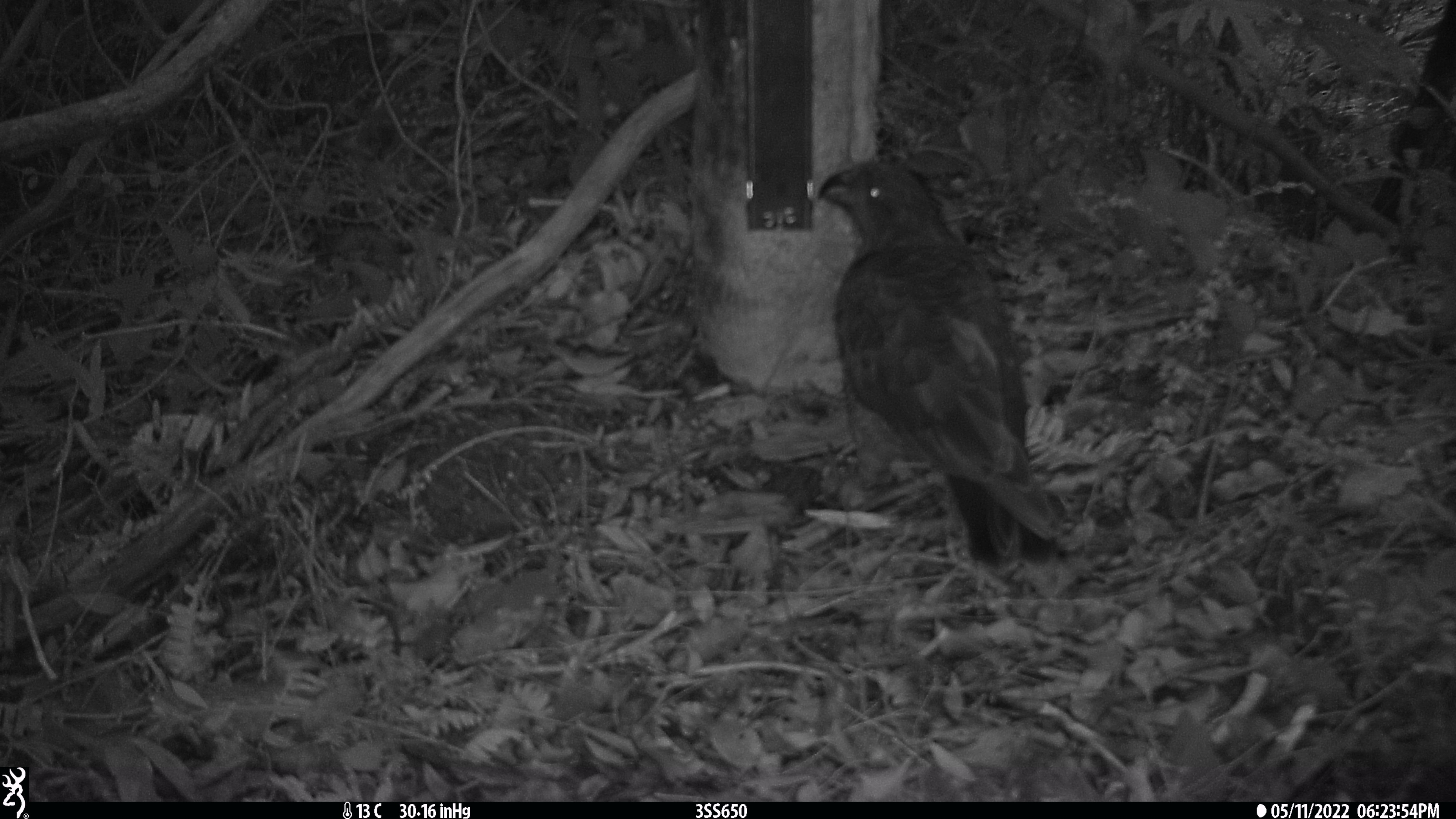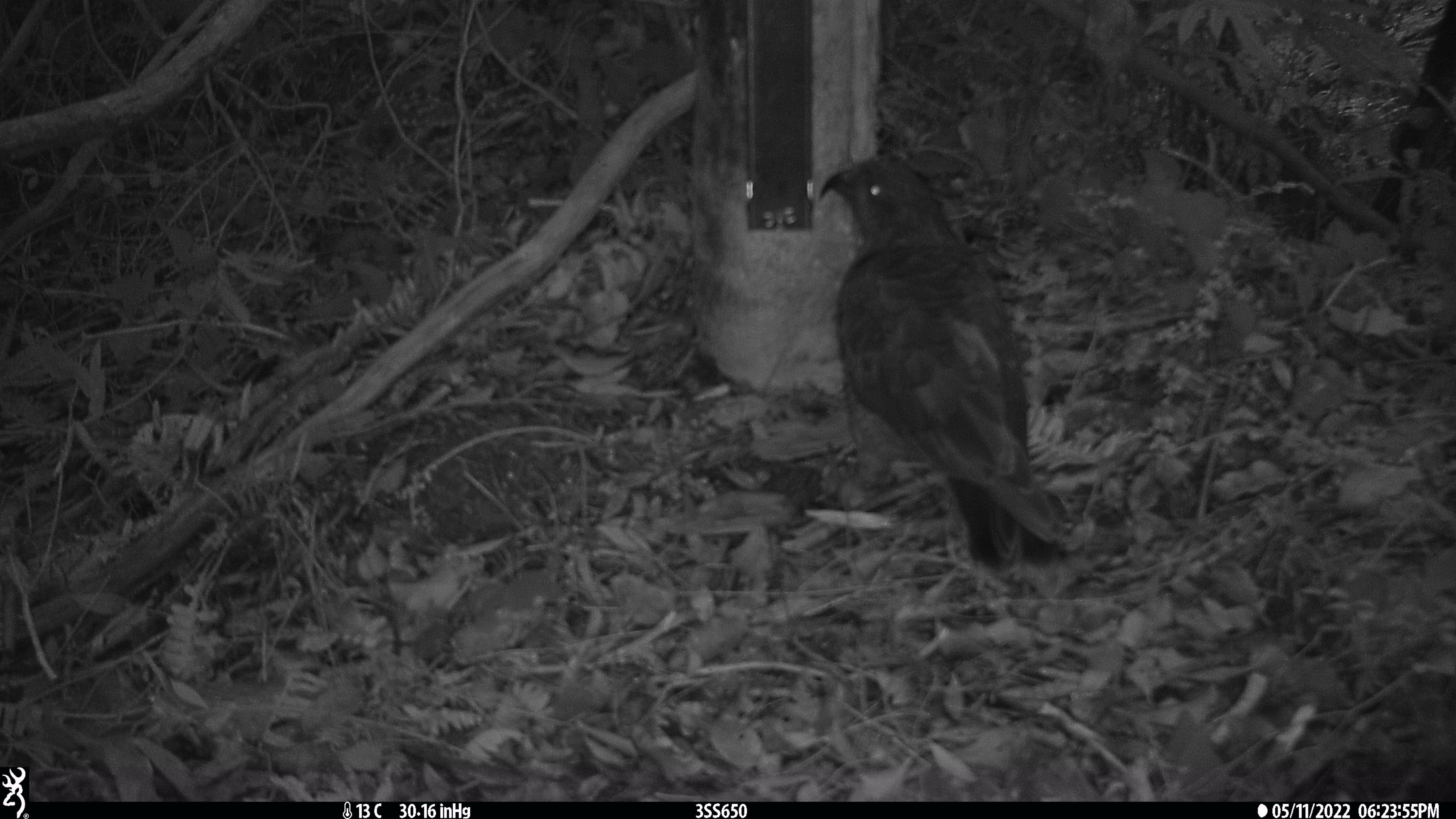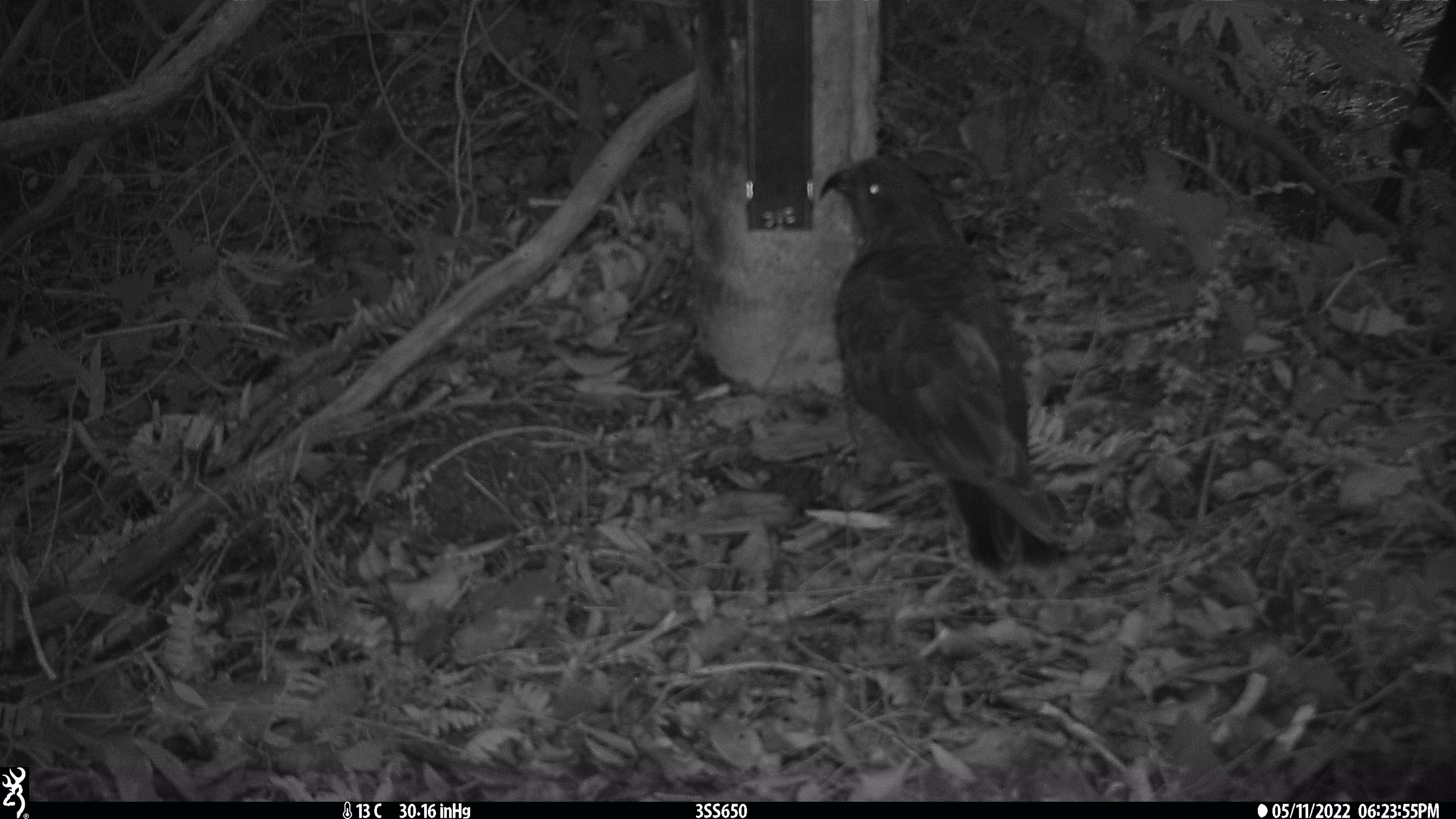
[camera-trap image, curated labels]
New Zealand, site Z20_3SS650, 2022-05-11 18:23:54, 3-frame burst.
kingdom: Animalia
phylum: Chordata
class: Aves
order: Psittaciformes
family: Strigopidae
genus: Nestor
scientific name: Nestor notabilis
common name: kea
Kea (Nestor notabilis).